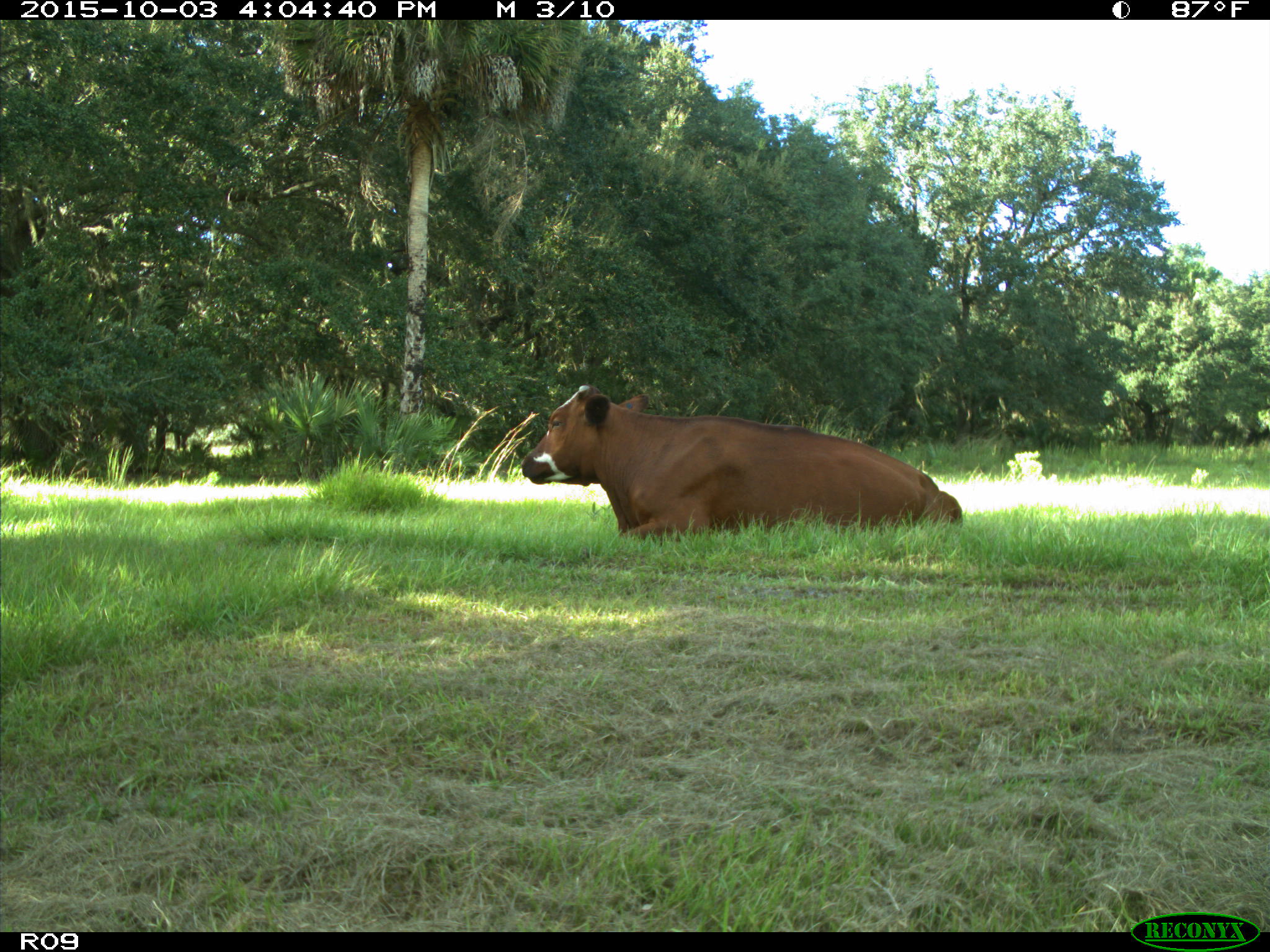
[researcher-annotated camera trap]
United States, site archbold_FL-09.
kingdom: Animalia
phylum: Chordata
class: Mammalia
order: Artiodactyla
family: Bovidae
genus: Bos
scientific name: Bos taurus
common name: domestic cow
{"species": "Bos taurus (domestic cow)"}